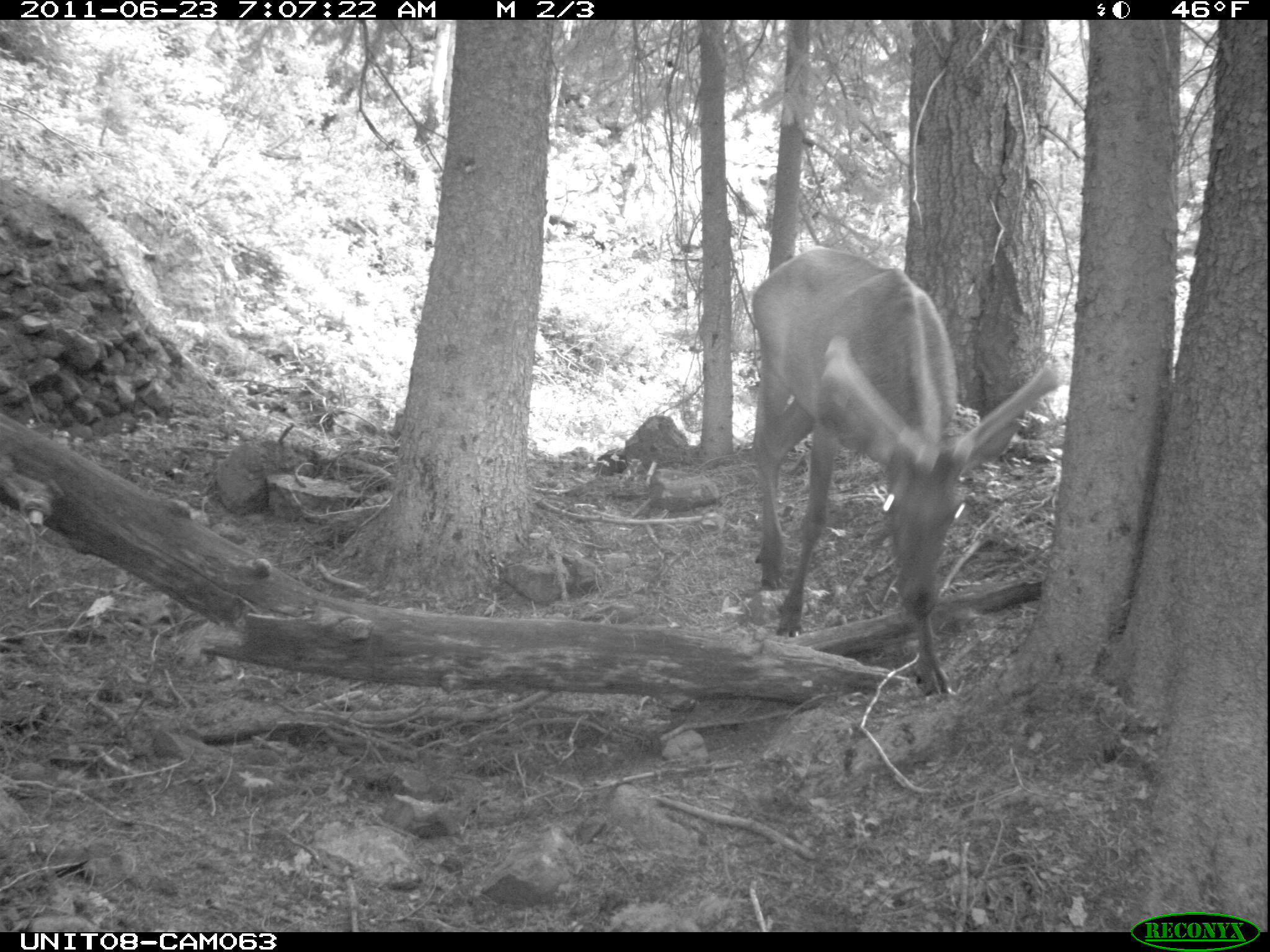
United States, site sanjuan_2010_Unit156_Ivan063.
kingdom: Animalia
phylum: Chordata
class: Mammalia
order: Artiodactyla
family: Cervidae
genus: Cervus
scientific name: Cervus elaphus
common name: red deer